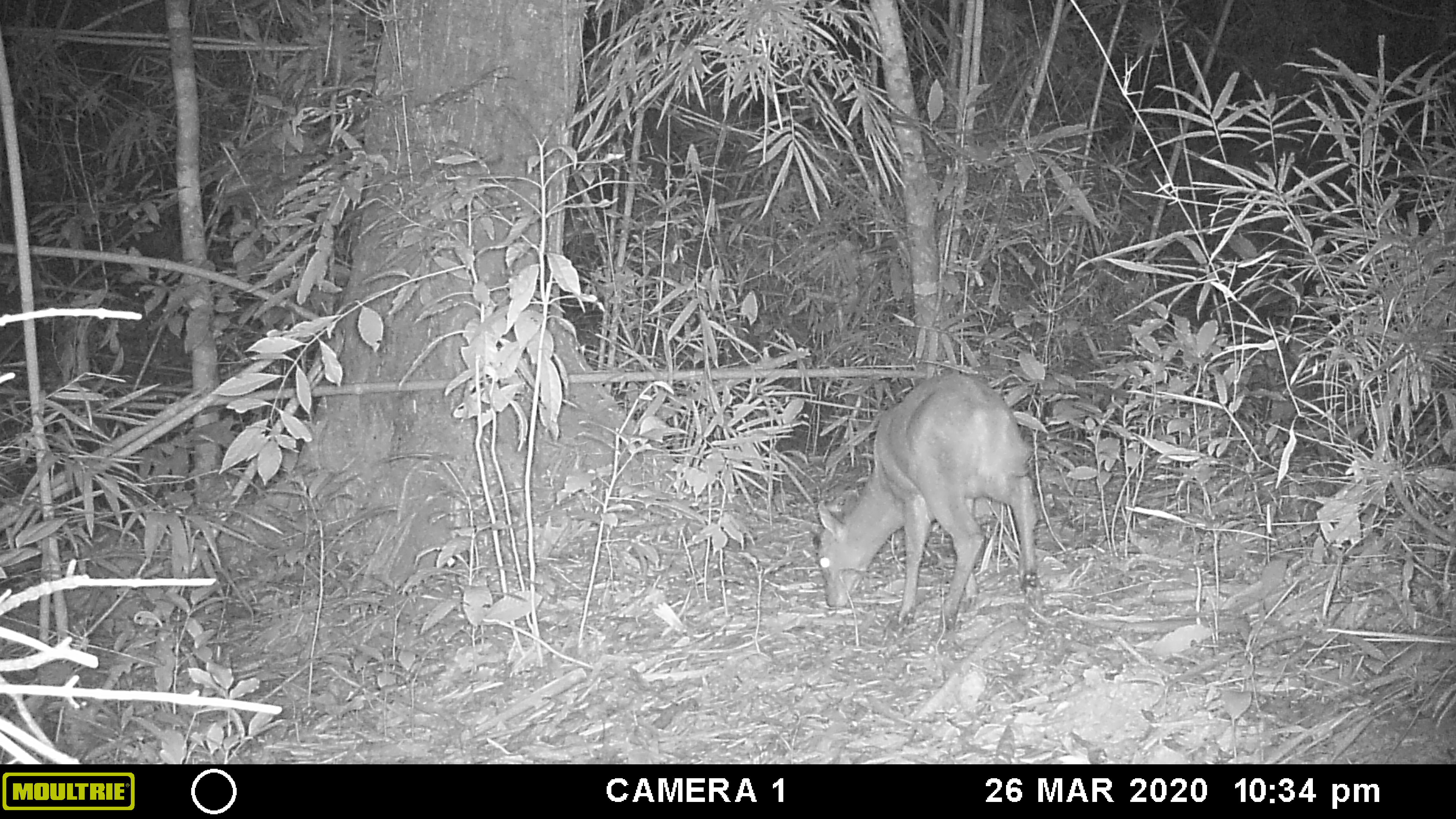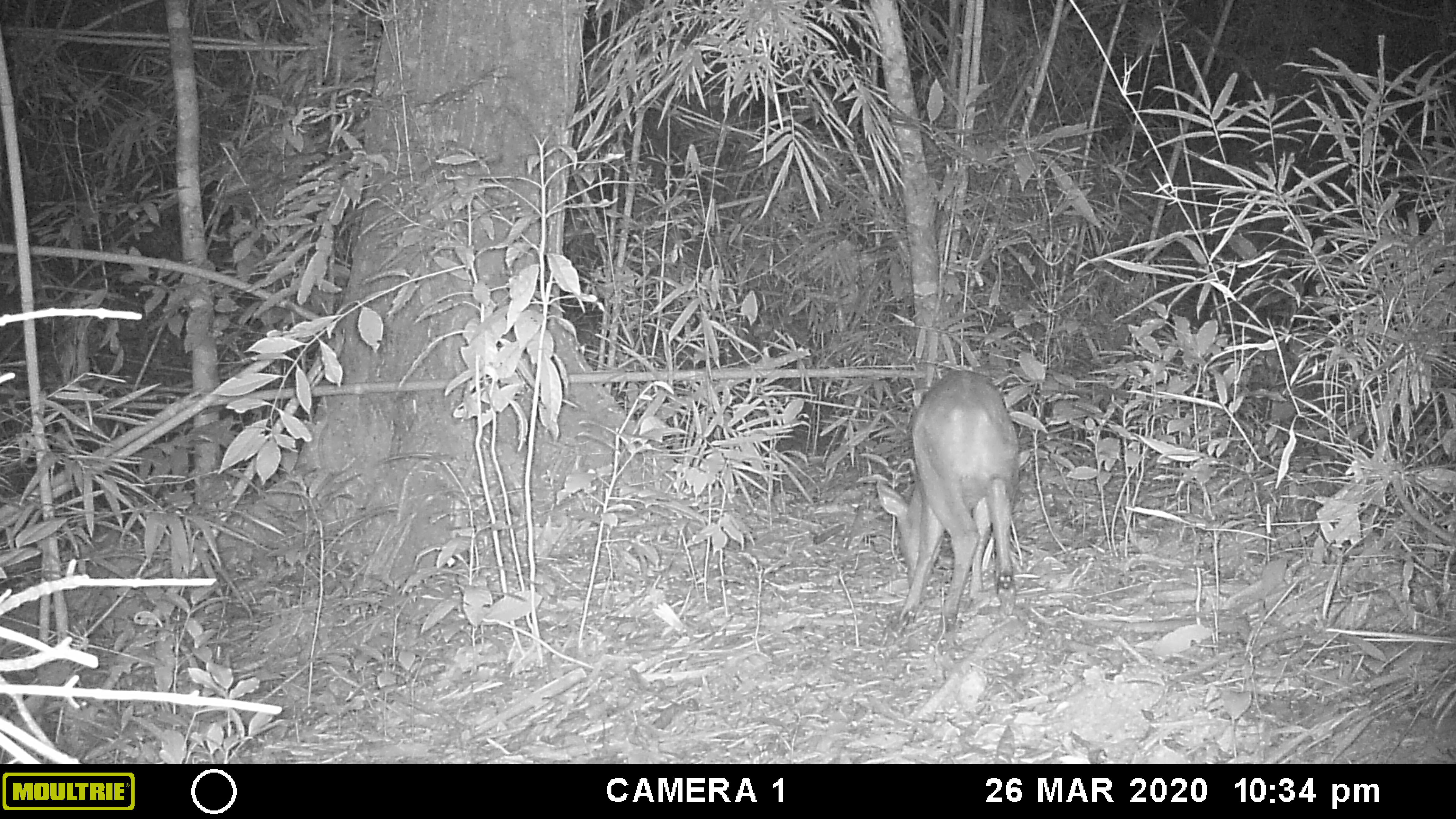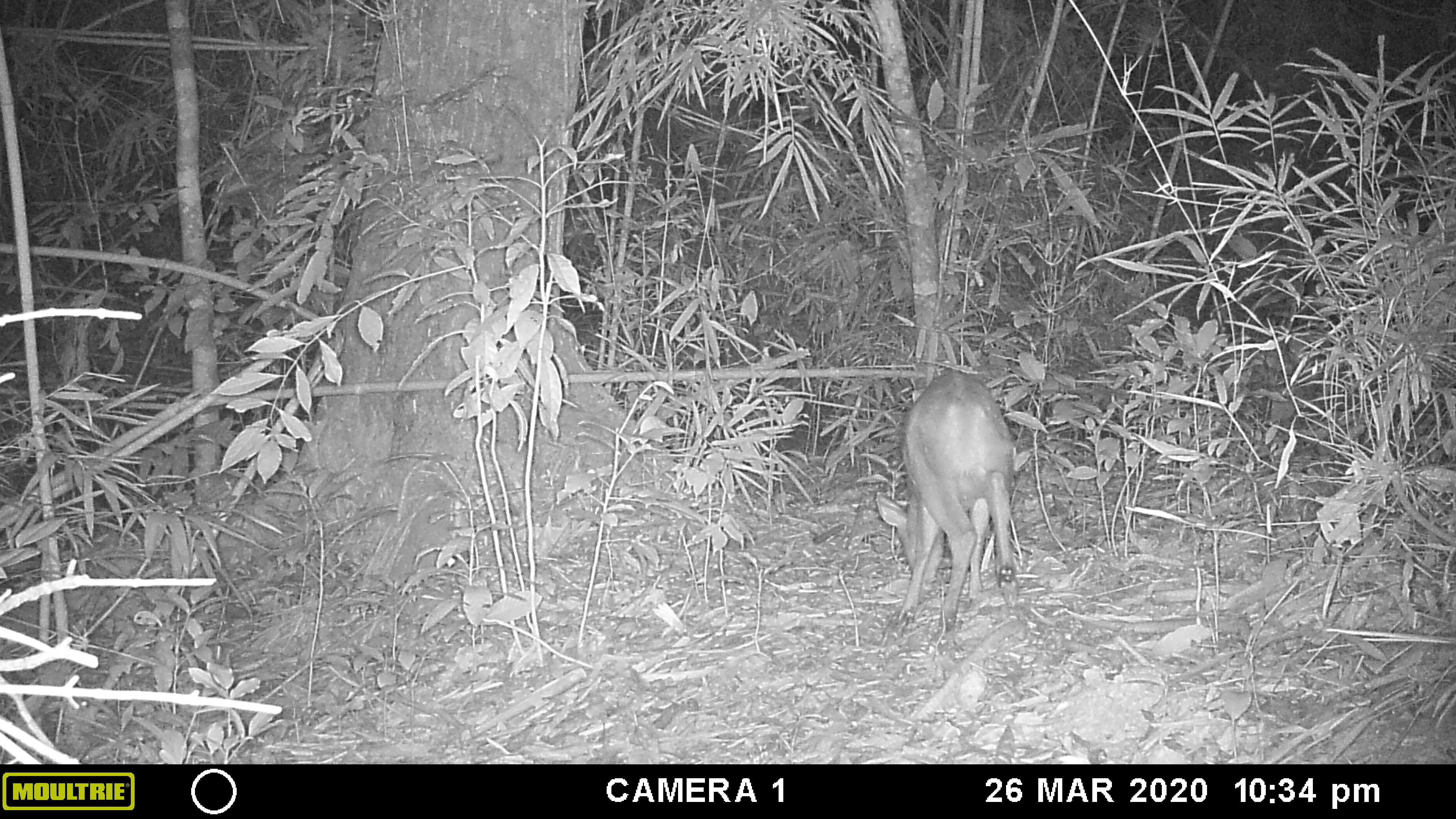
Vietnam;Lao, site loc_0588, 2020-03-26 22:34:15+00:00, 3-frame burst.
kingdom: Animalia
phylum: Chordata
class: Mammalia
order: Artiodactyla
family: Cervidae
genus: Muntiacus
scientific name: Muntiacus muntjak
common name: red muntjac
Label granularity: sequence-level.